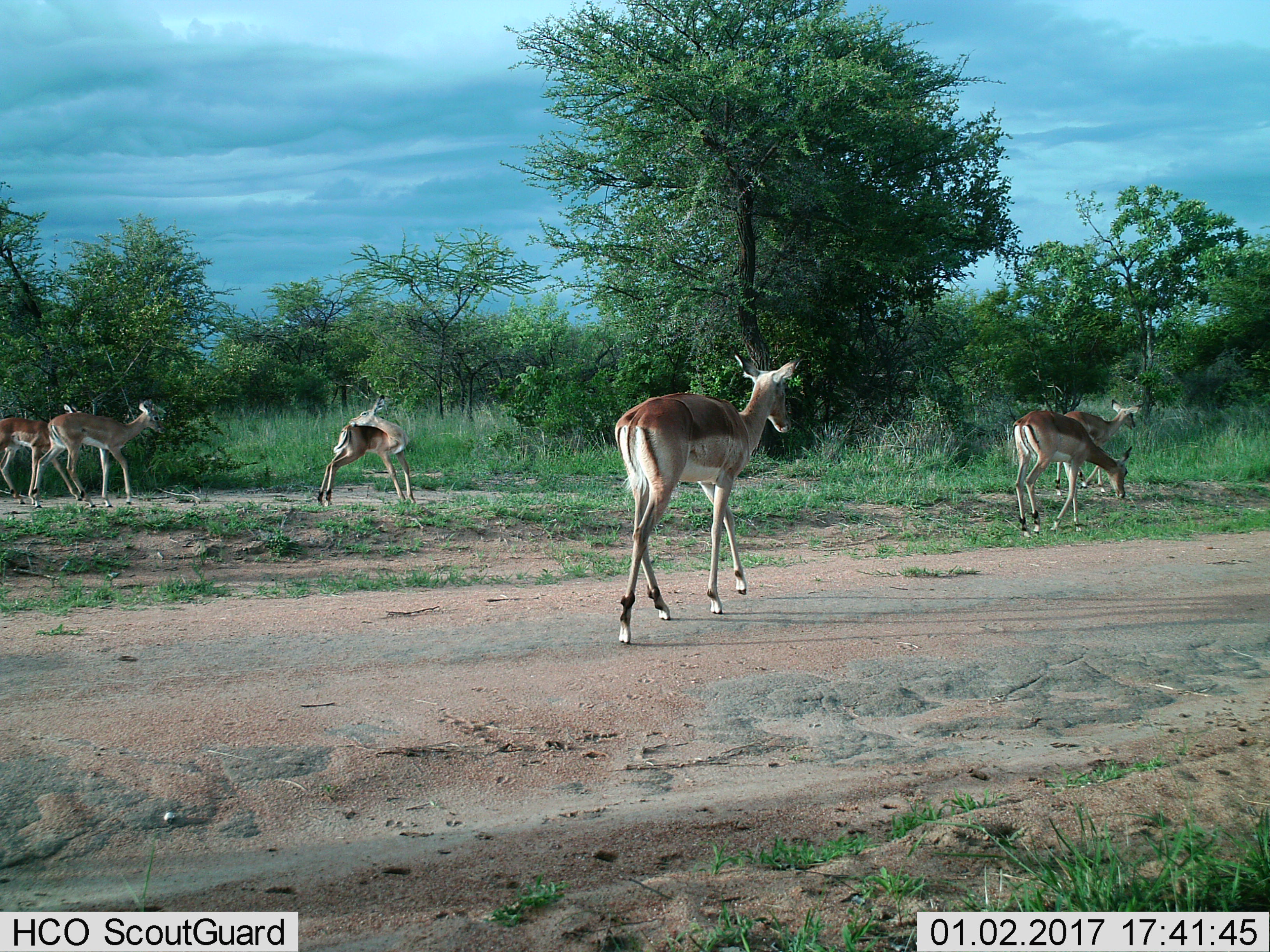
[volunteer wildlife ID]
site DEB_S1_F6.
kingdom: Animalia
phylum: Chordata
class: Mammalia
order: Artiodactyla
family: Bovidae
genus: Aepyceros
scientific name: Aepyceros melampus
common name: impala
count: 6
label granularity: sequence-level